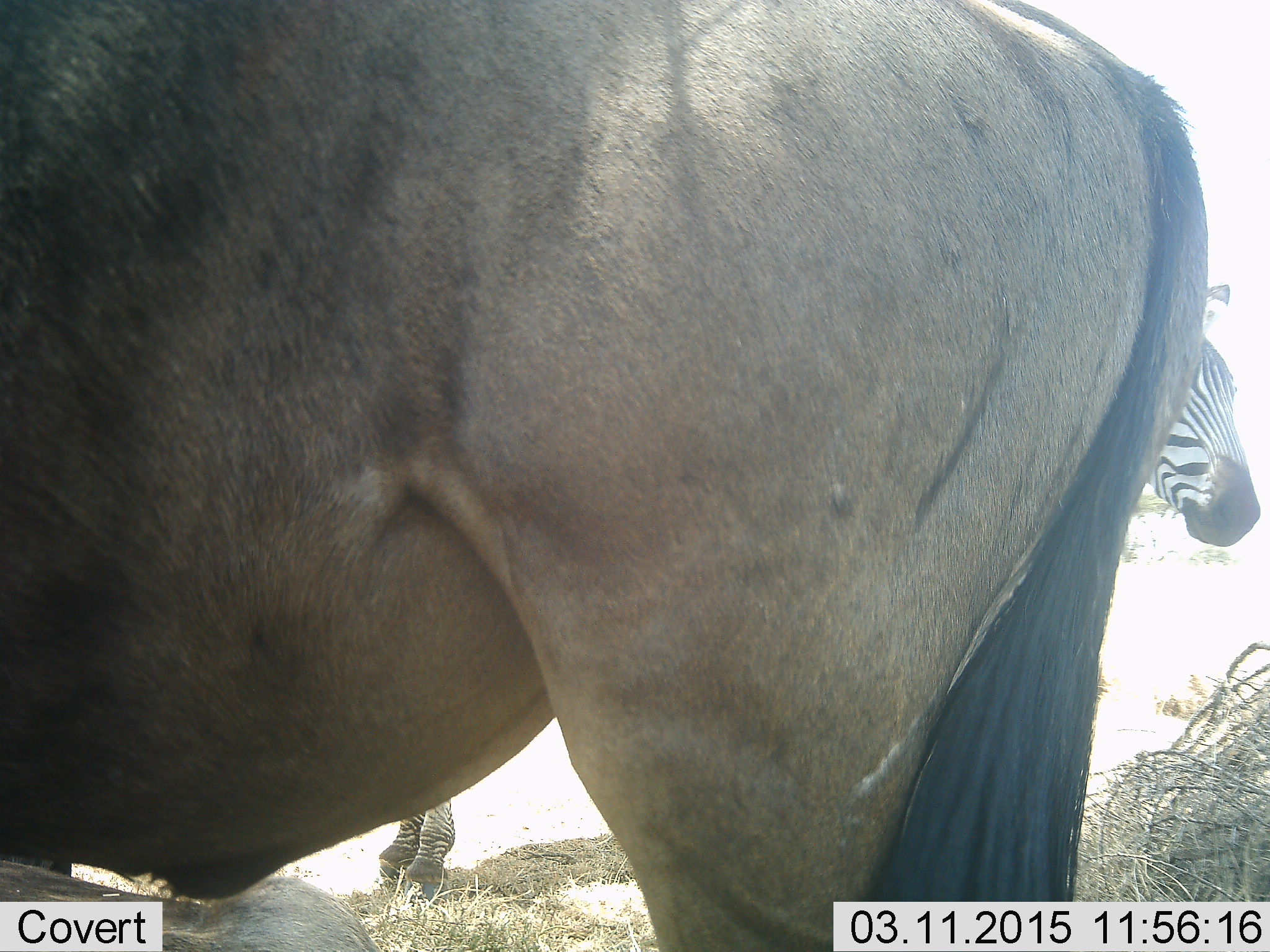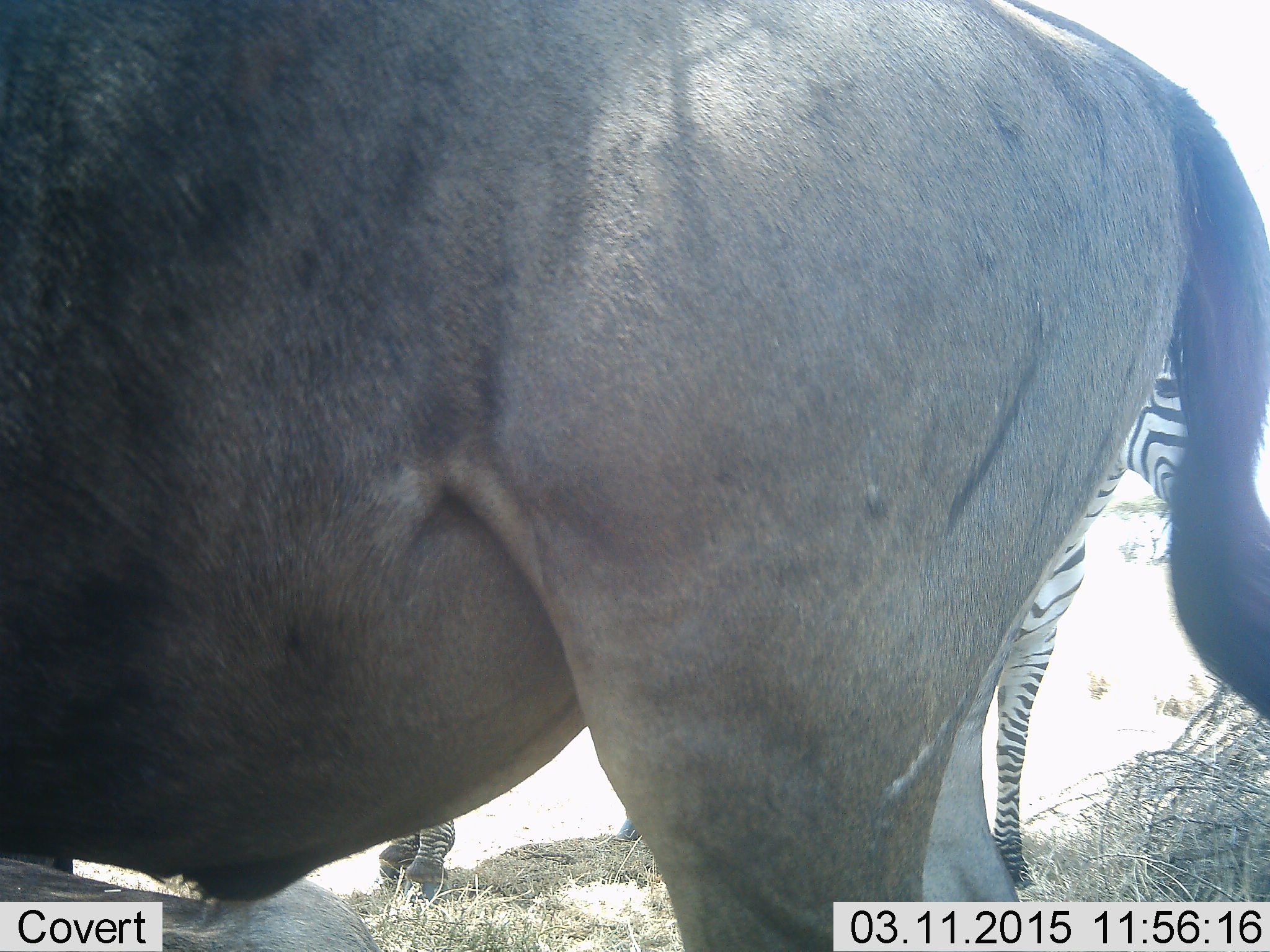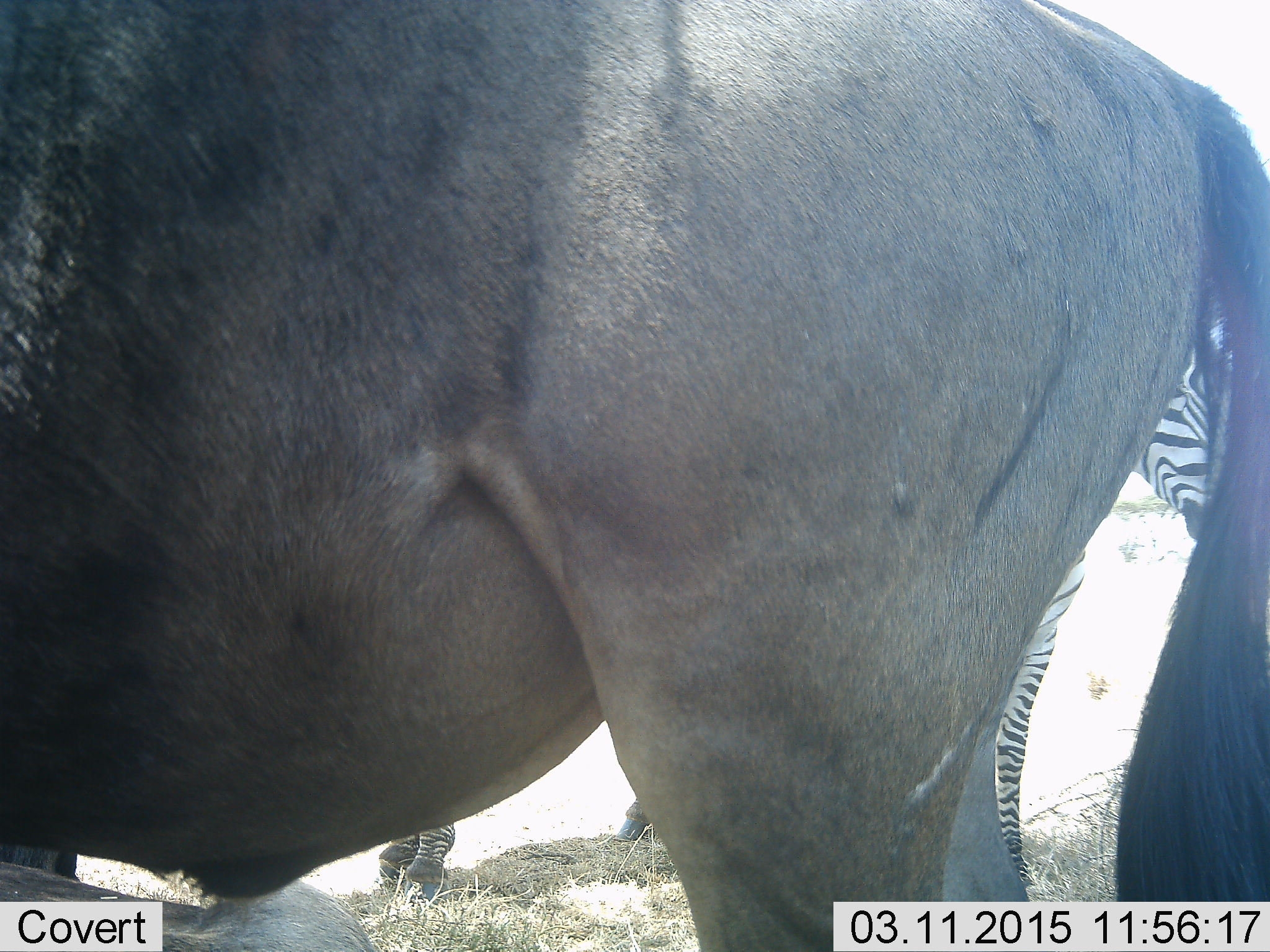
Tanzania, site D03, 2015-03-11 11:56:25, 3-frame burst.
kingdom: Animalia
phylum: Chordata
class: Mammalia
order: Artiodactyla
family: Bovidae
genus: Connochaetes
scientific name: Connochaetes taurinus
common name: blue wildebeest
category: wildebeest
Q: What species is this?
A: Wildebeest (blue wildebeest) (Connochaetes taurinus).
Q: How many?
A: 1.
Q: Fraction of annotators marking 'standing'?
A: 100%.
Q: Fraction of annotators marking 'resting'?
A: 20%.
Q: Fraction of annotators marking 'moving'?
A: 0%.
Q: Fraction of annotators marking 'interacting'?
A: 0%.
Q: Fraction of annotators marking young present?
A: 0%.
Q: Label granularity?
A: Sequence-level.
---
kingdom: Animalia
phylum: Chordata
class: Mammalia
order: Perissodactyla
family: Equidae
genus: Equus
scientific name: Equus quagga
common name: plains zebra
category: zebra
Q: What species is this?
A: Zebra (plains zebra) (Equus quagga).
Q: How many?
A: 1.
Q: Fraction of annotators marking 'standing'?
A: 100%.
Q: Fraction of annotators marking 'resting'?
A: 0%.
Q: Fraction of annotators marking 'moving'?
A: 0%.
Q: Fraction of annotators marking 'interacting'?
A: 0%.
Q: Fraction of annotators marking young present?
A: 0%.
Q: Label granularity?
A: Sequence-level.